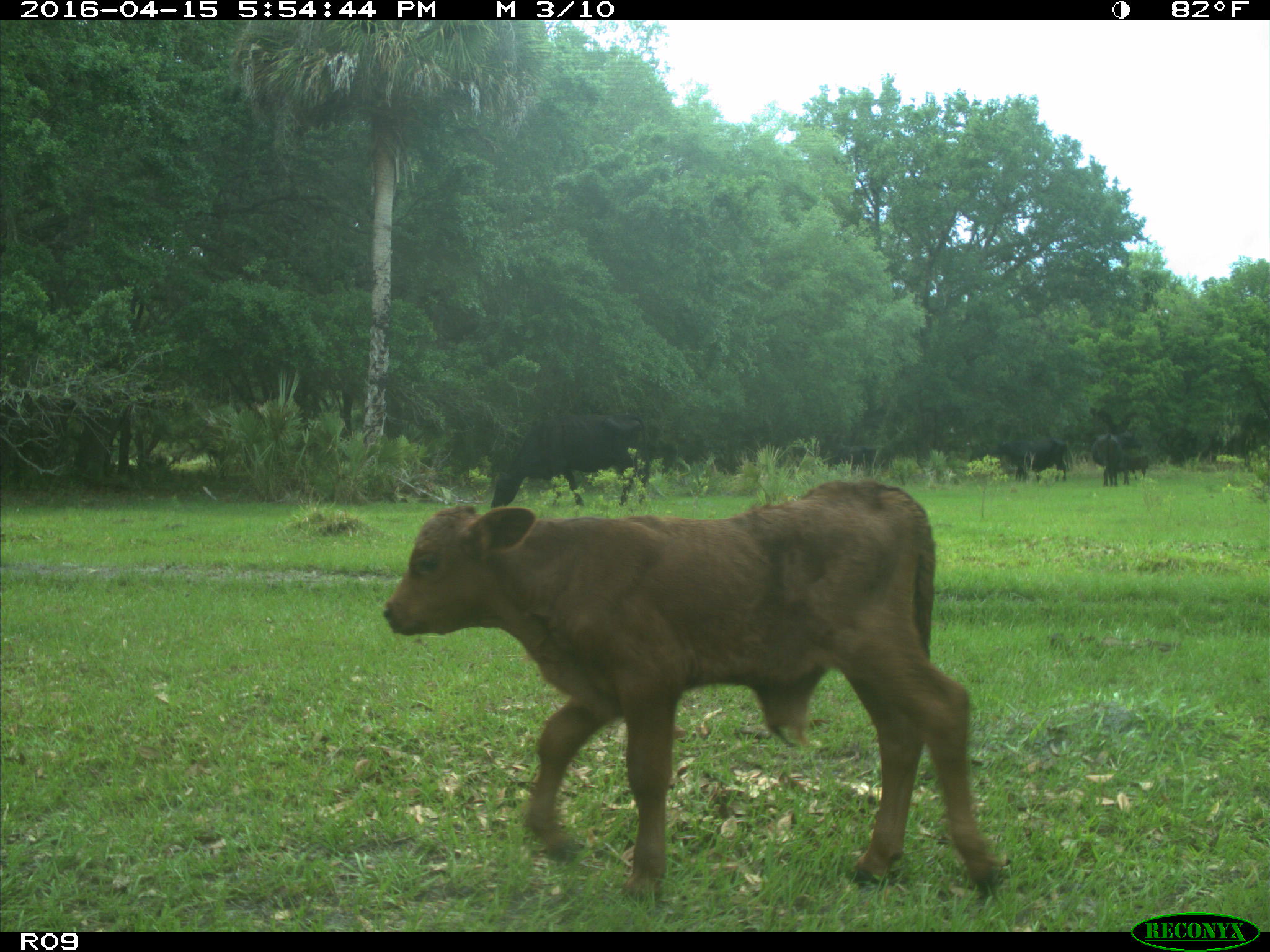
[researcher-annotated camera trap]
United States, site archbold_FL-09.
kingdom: Animalia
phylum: Chordata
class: Mammalia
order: Artiodactyla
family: Bovidae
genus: Bos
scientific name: Bos taurus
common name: domestic cow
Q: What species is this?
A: Bos taurus (domestic cow).